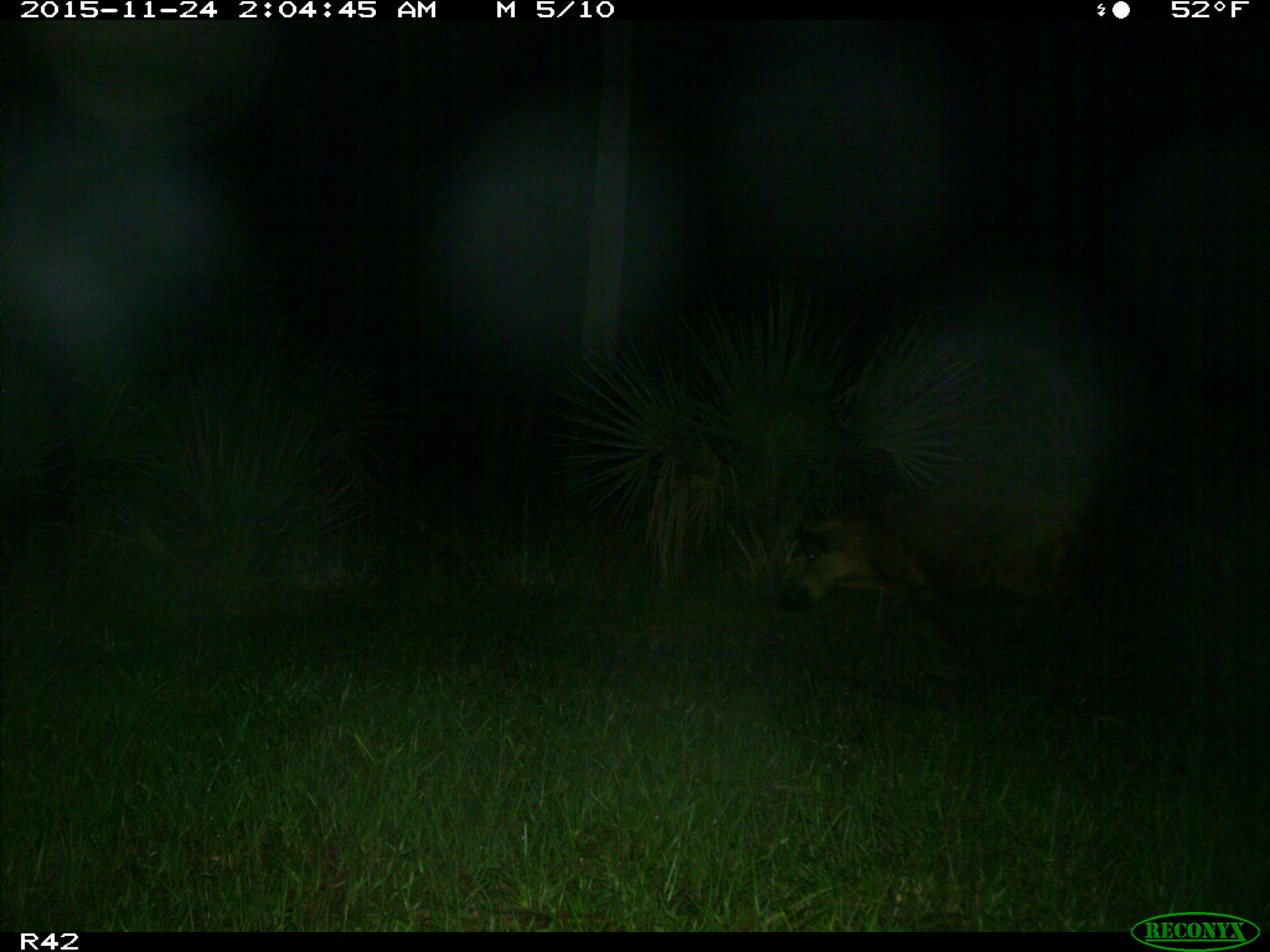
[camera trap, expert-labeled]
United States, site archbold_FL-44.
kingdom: Animalia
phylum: Chordata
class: Mammalia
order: Artiodactyla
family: Suidae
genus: Sus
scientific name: Sus scrofa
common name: wild boar